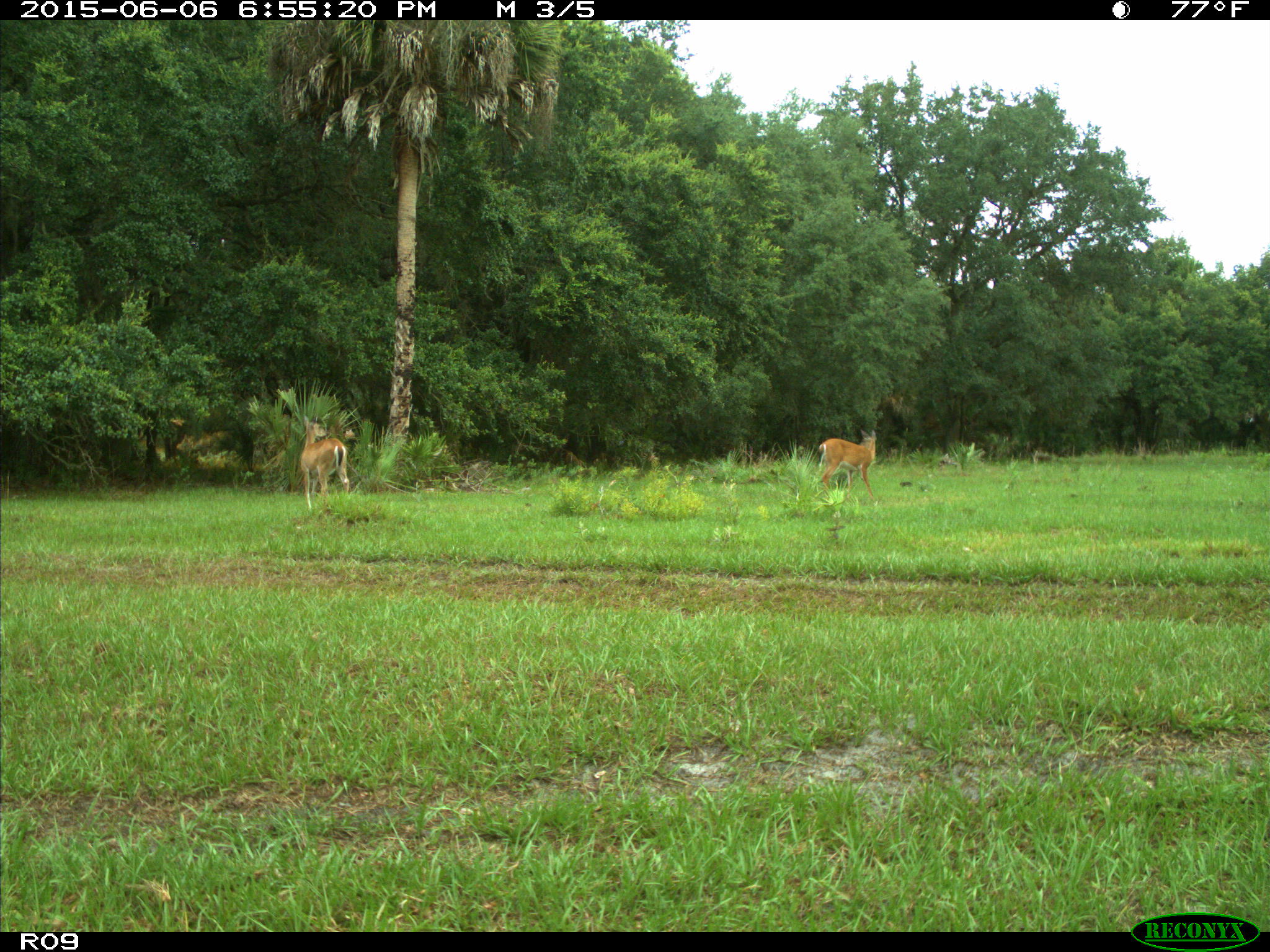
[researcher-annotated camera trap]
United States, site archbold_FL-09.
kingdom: Animalia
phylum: Chordata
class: Mammalia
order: Artiodactyla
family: Cervidae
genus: Odocoileus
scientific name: Odocoileus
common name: deer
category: unidentified deer